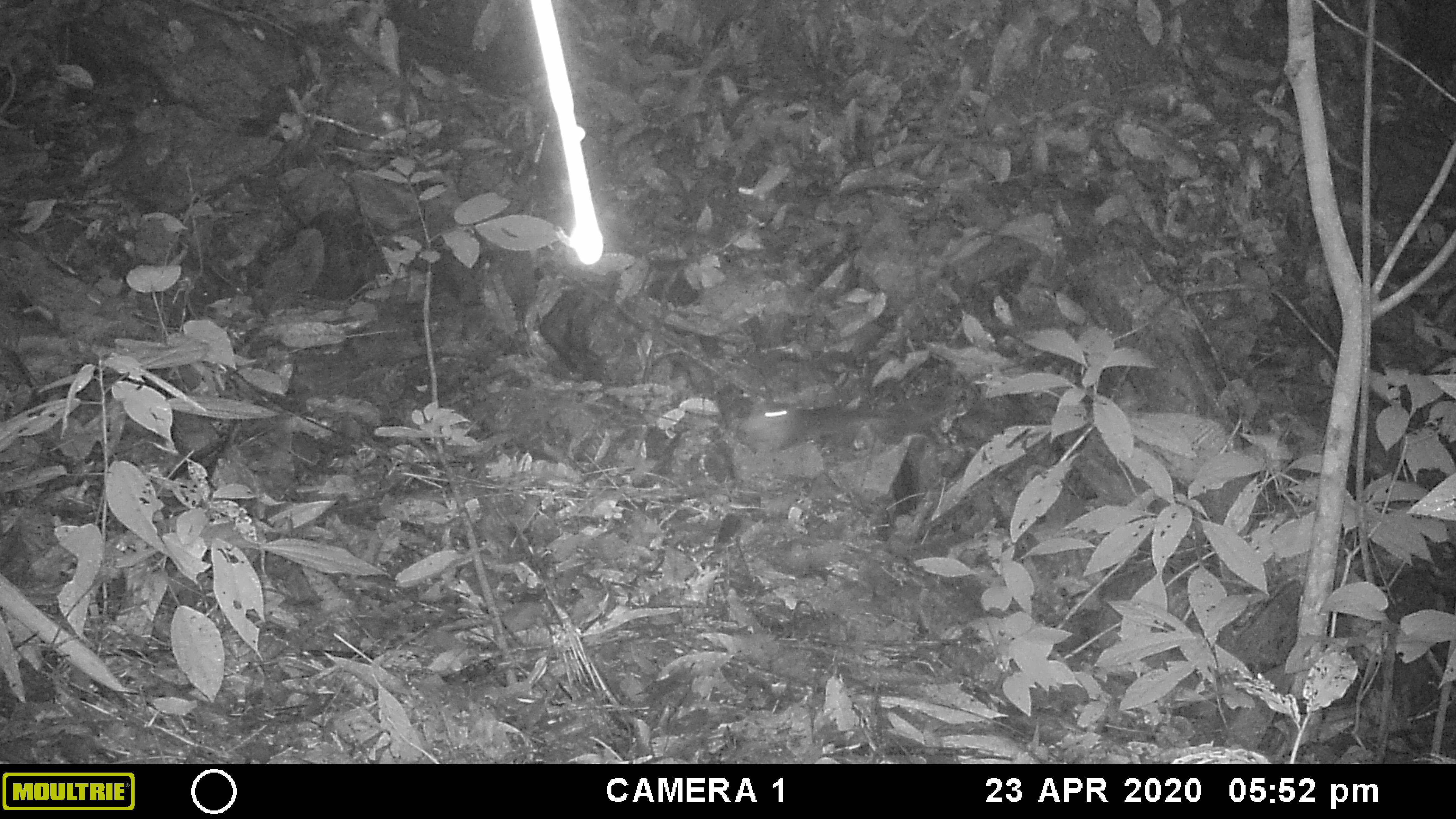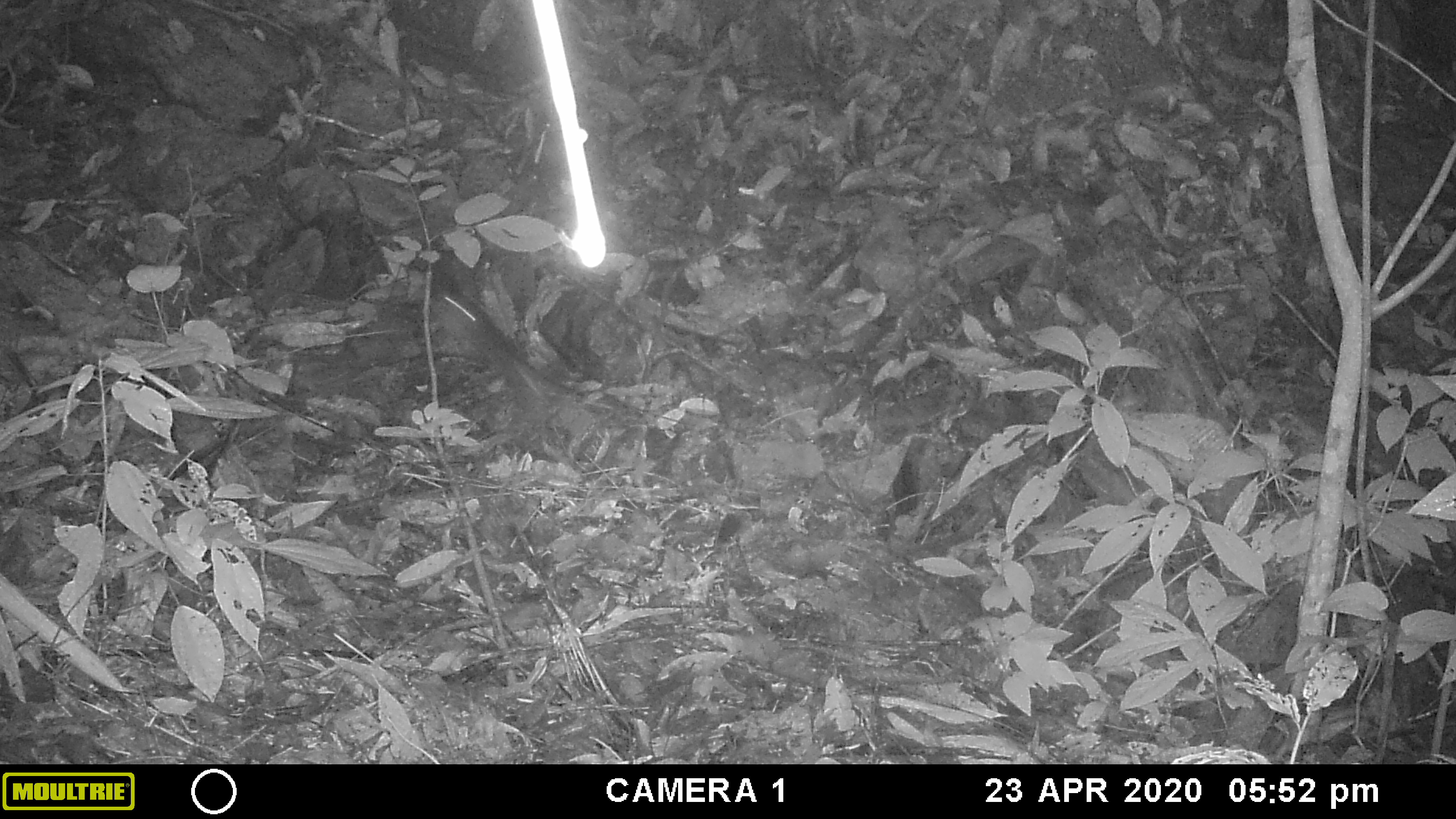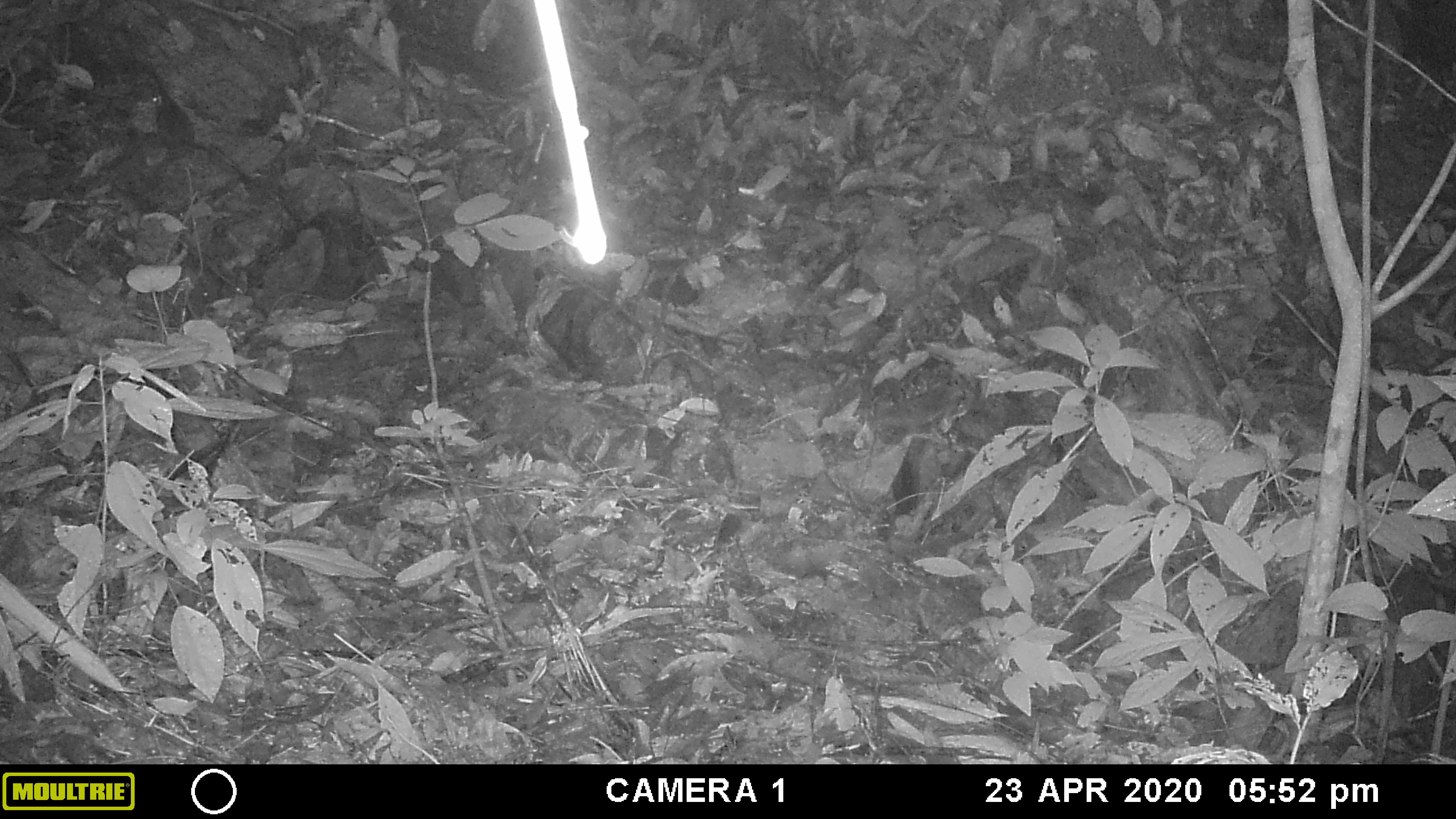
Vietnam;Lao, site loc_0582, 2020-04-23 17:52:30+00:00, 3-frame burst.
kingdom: Animalia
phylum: Chordata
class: Mammalia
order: Rodentia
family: Muridae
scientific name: Muridae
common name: old-world mice and rats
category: unidentified murid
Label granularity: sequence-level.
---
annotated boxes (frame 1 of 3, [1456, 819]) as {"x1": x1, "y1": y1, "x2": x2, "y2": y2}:
unidentified murid: {"x1": 737, "y1": 399, "x2": 894, "y2": 456}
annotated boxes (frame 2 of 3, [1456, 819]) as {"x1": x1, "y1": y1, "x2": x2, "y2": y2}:
unidentified murid: {"x1": 429, "y1": 291, "x2": 582, "y2": 407}